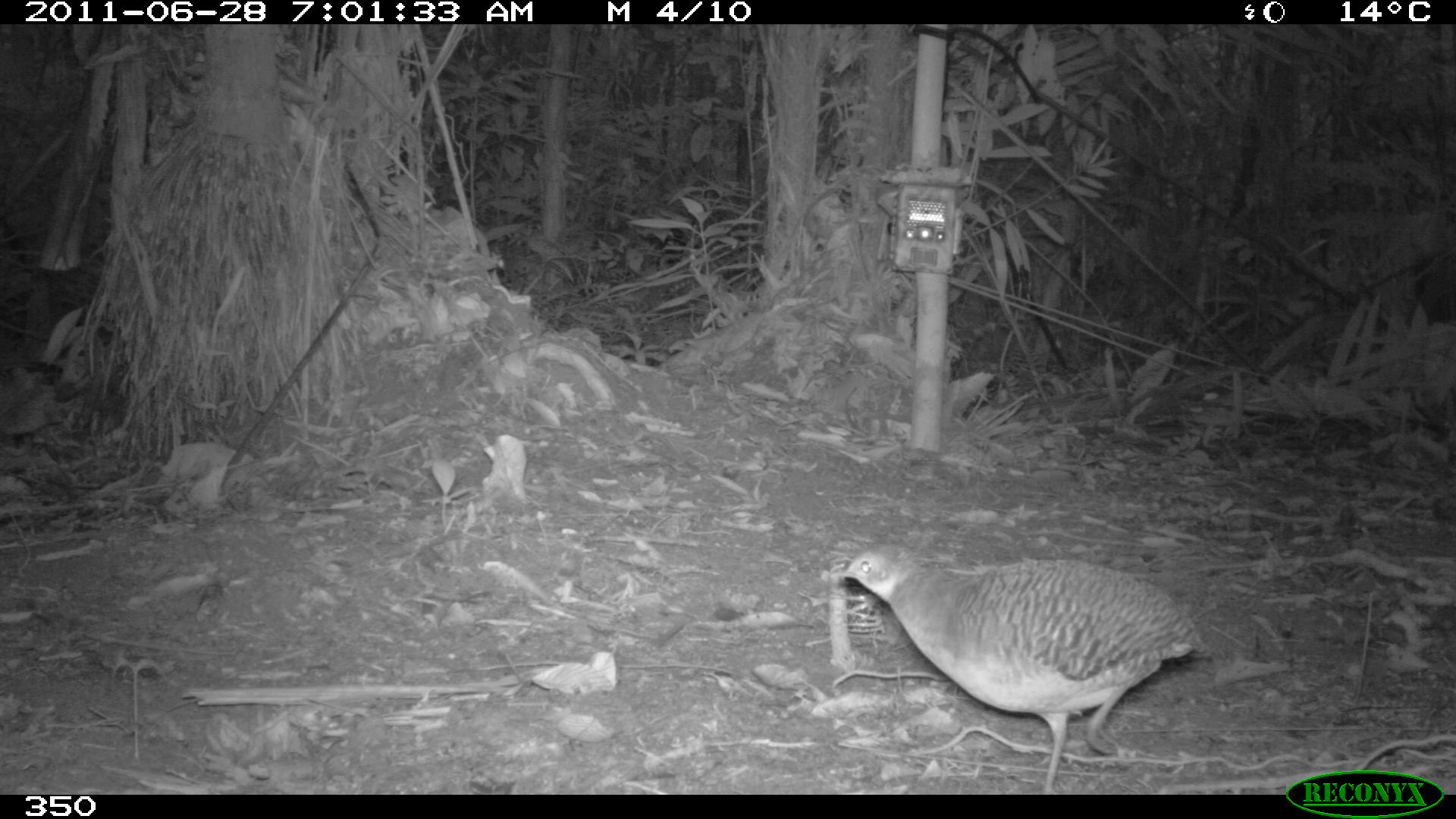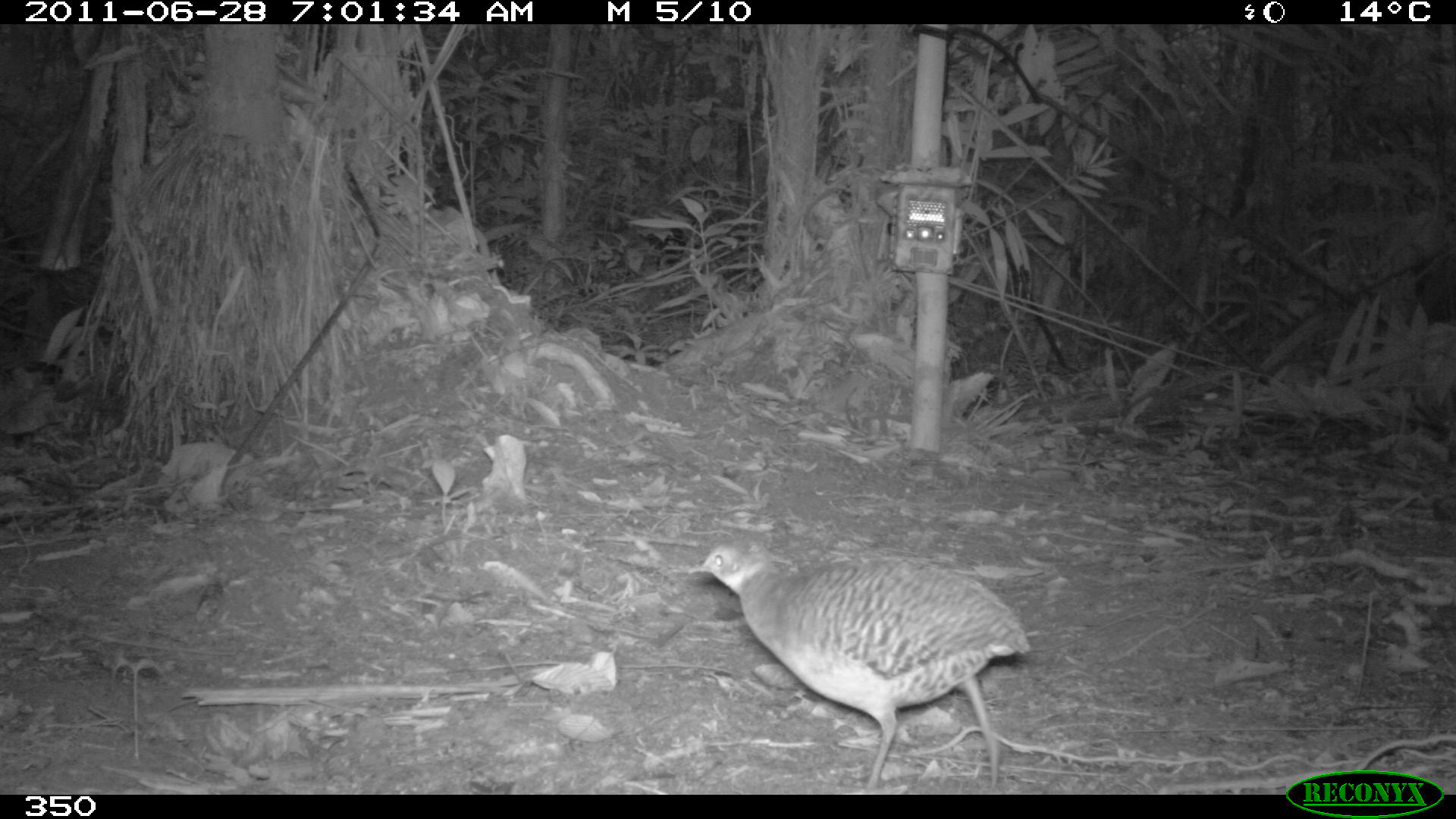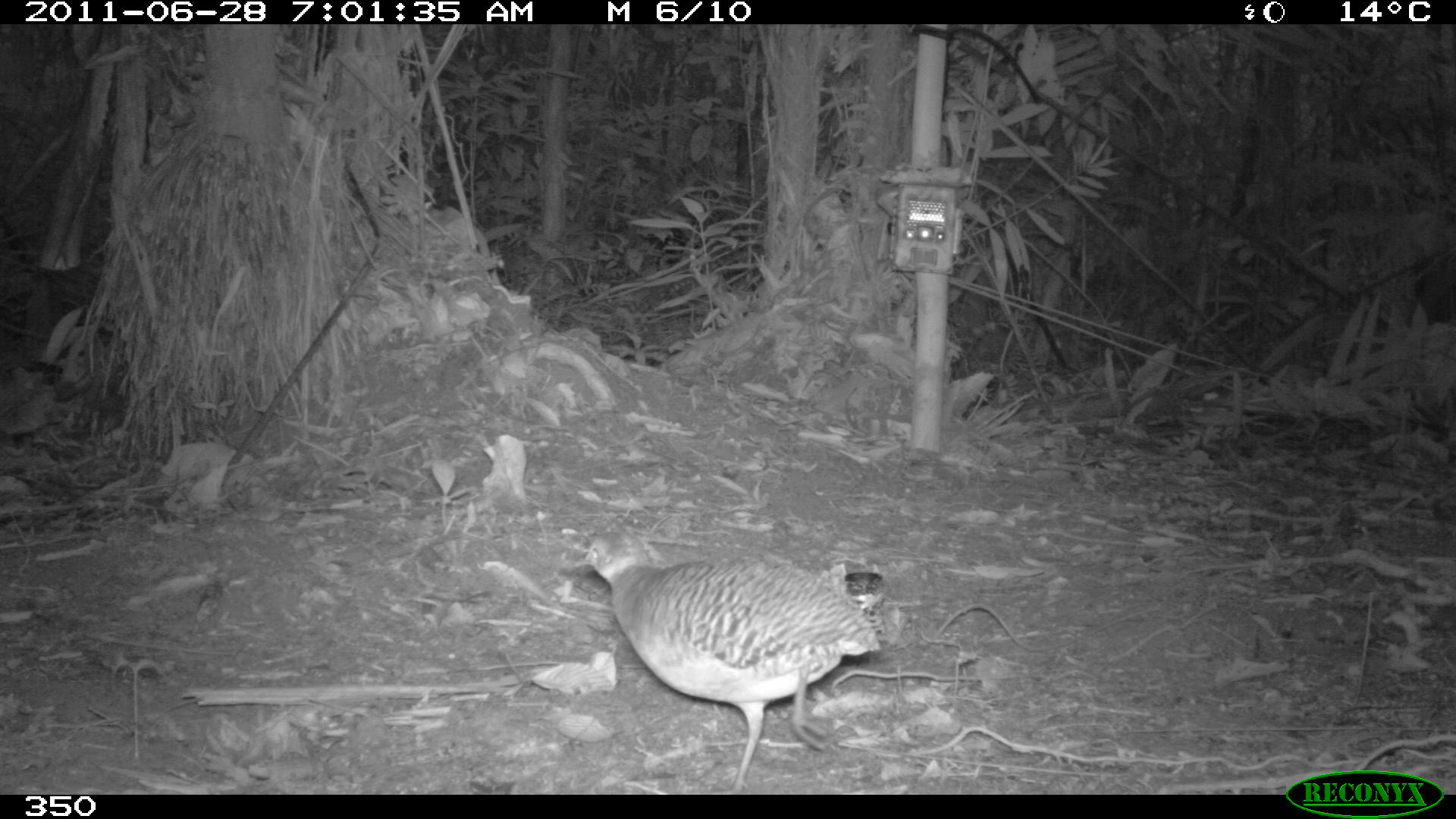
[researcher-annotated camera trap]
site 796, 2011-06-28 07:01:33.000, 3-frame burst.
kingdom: Animalia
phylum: Chordata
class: Aves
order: Galliformes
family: Phasianidae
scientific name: Phasianidae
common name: quails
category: quail